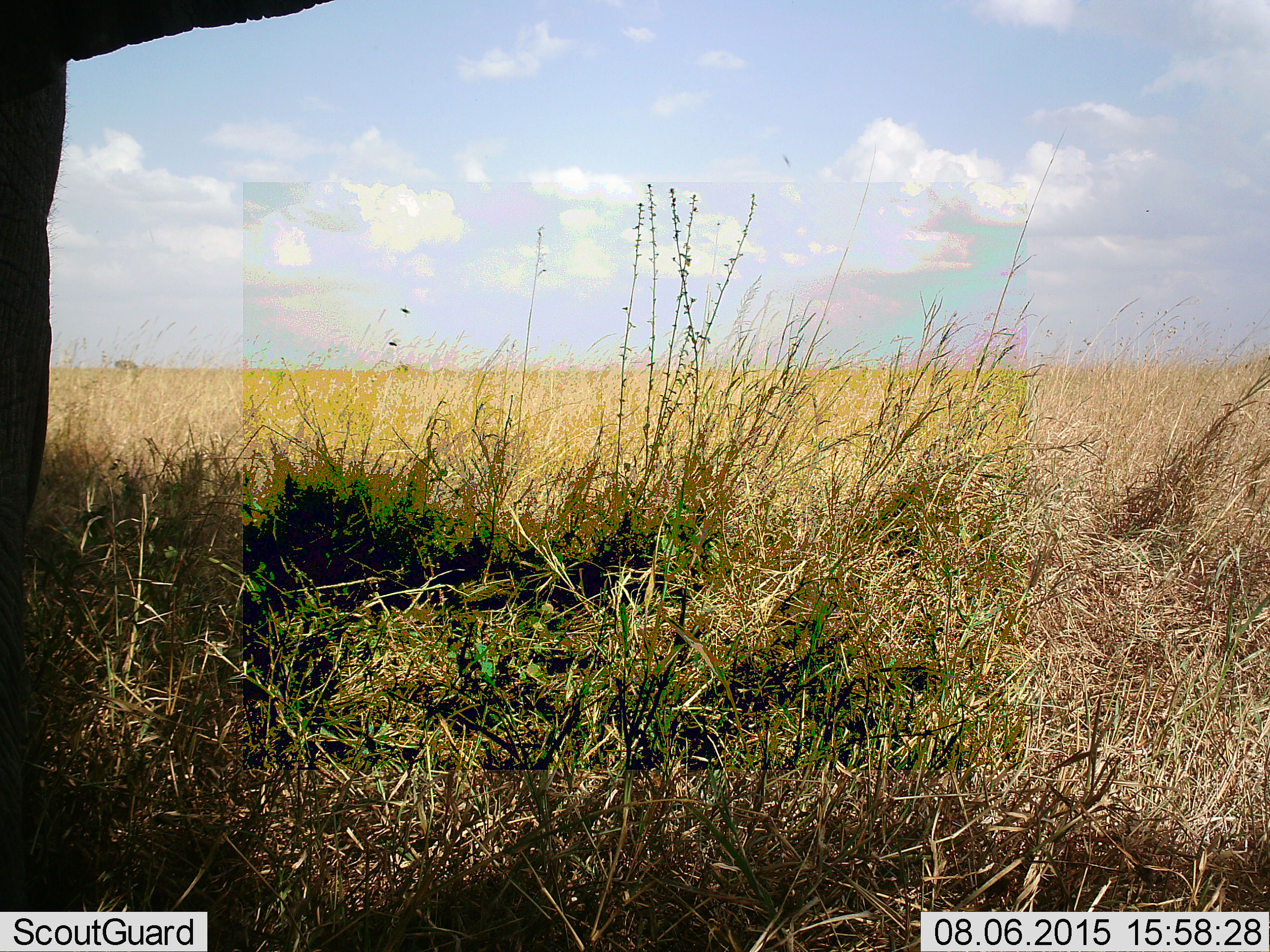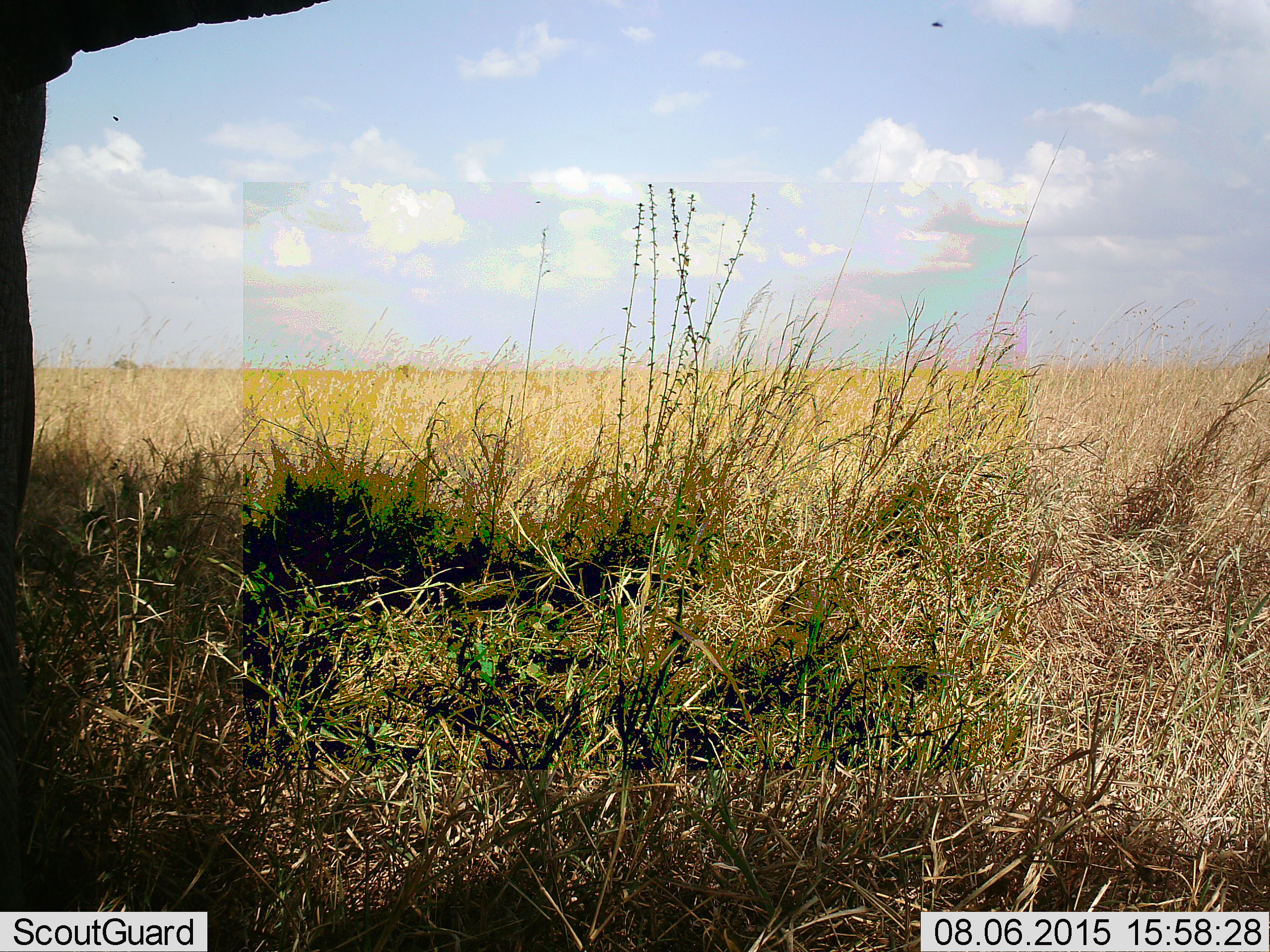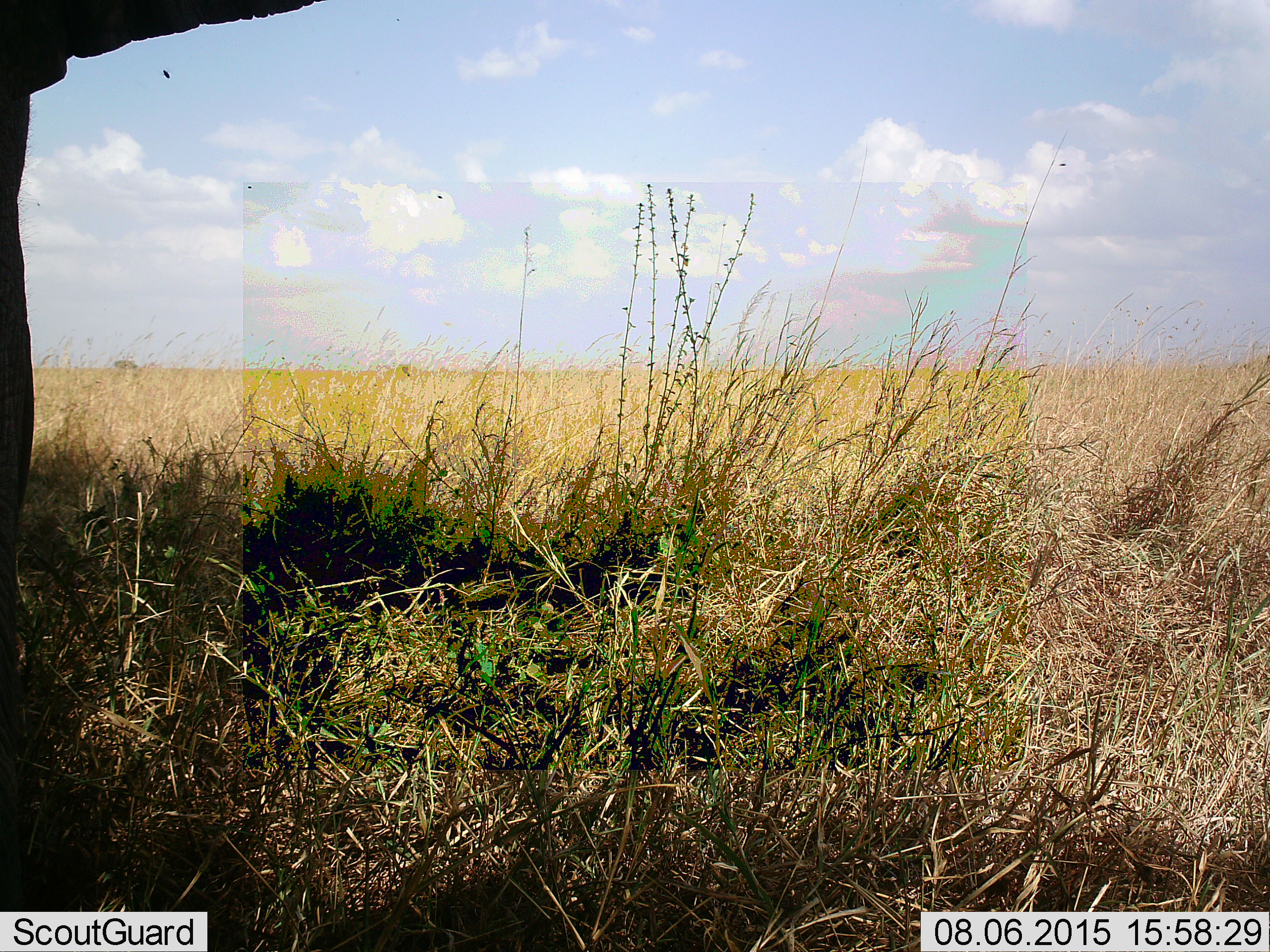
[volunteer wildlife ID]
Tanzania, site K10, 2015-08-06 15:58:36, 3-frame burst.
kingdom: Animalia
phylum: Chordata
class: Mammalia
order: Proboscidea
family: Elephantidae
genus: Loxodonta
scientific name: Loxodonta africana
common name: african bush elephant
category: elephant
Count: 1.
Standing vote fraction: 100%.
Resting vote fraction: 0%.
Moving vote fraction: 0%.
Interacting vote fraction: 0%.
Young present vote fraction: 0%.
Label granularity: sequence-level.